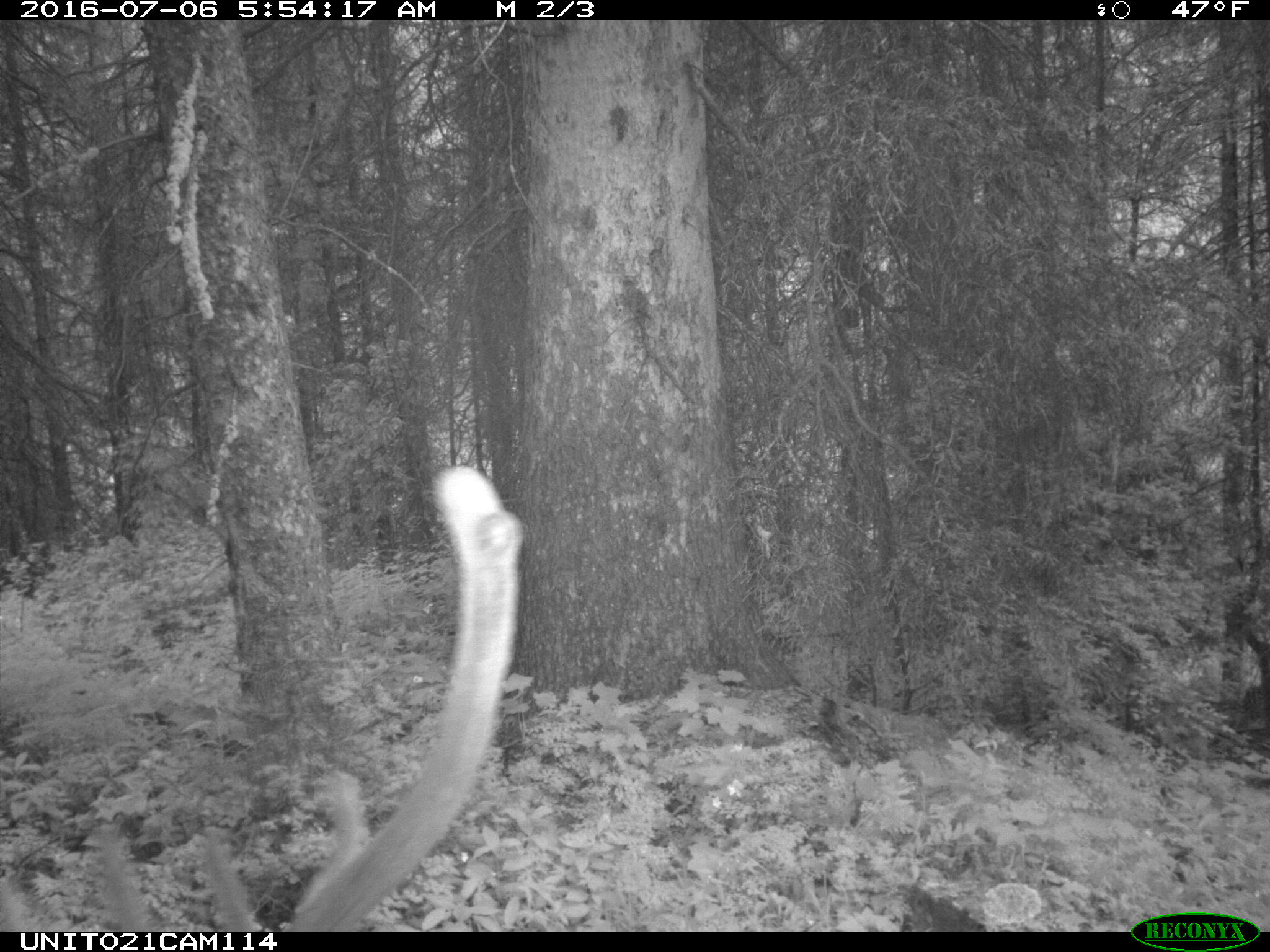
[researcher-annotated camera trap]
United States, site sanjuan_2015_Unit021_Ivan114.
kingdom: Animalia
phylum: Chordata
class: Mammalia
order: Artiodactyla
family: Cervidae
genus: Cervus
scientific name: Cervus elaphus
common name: red deer